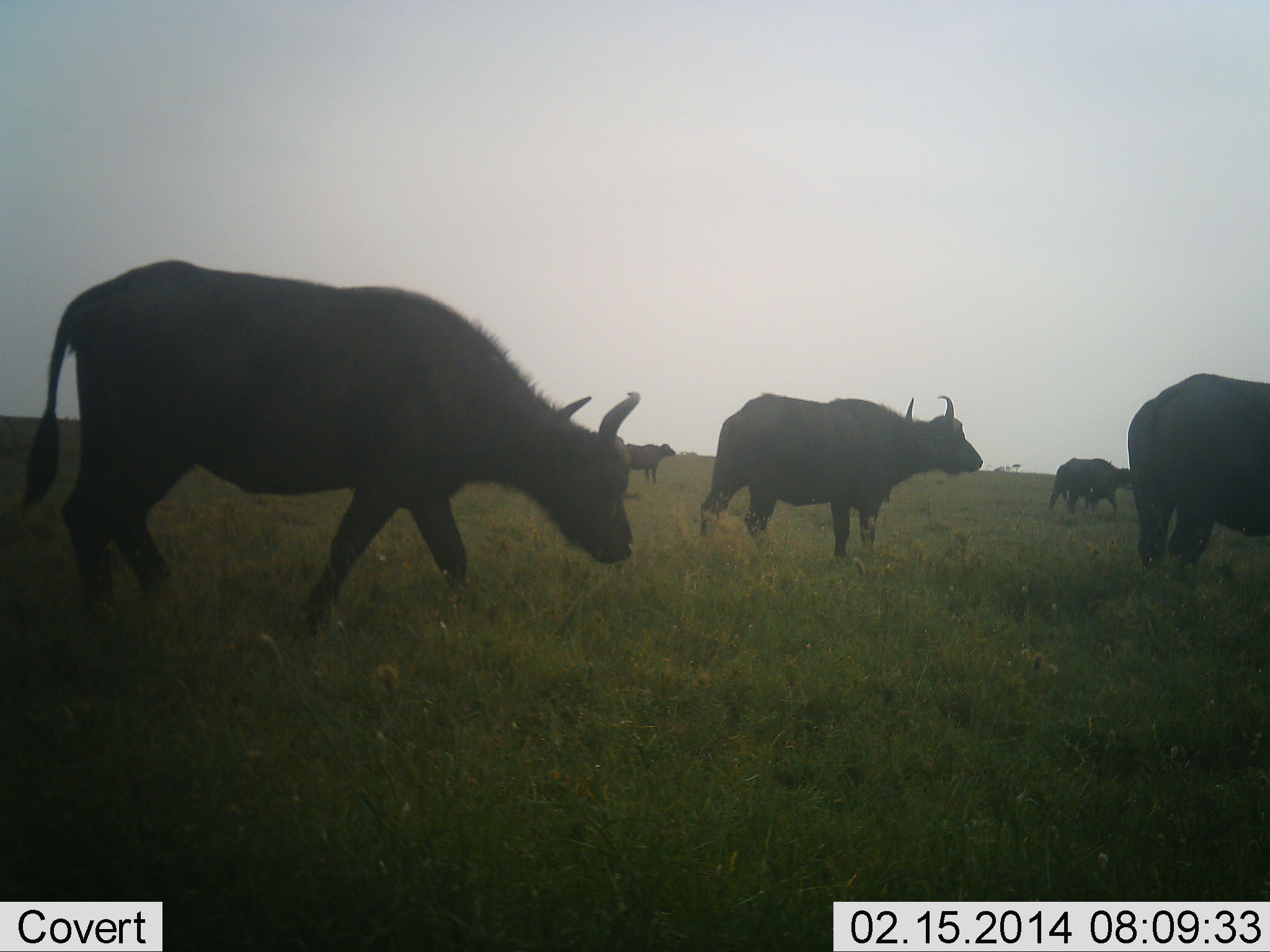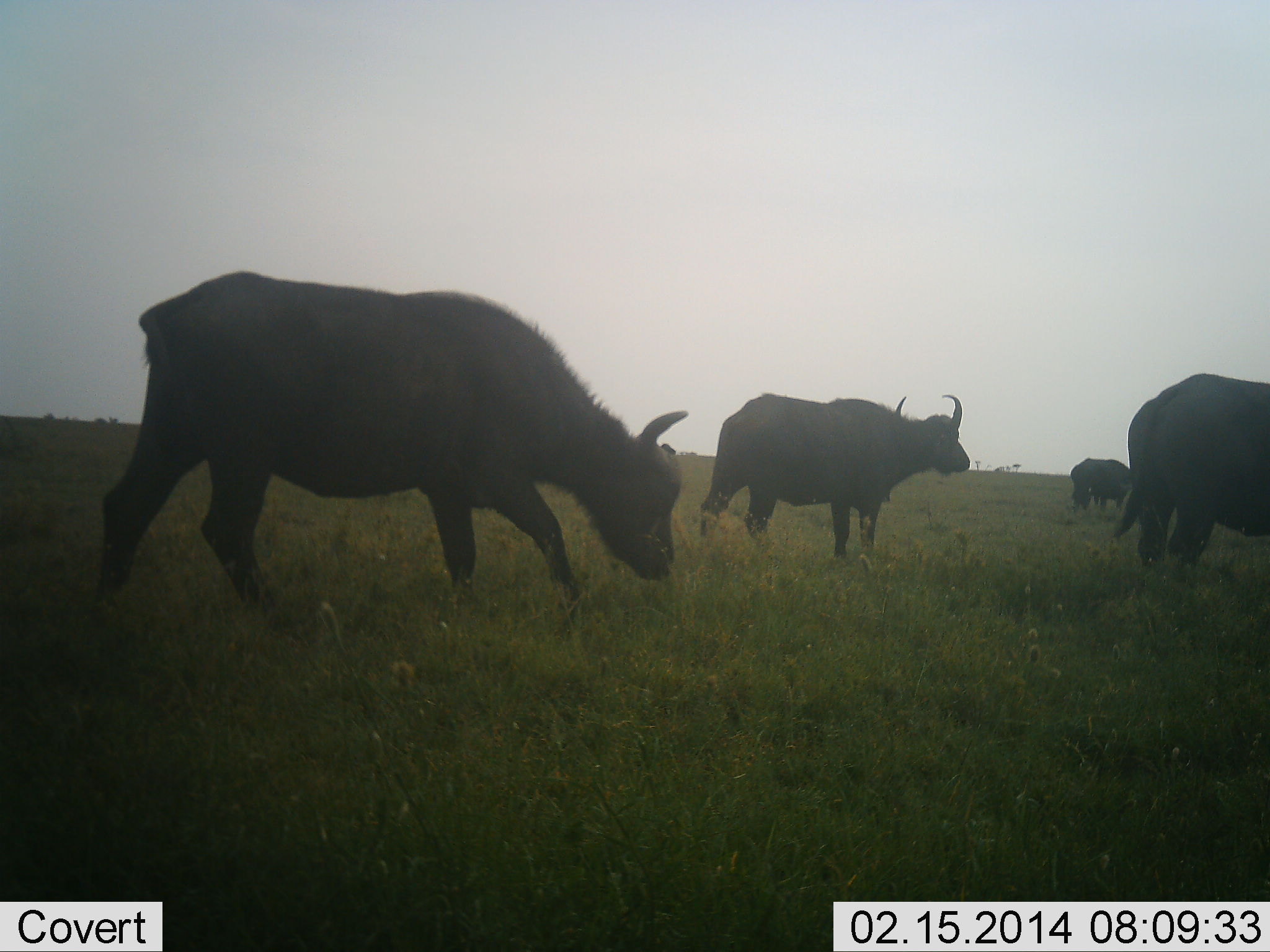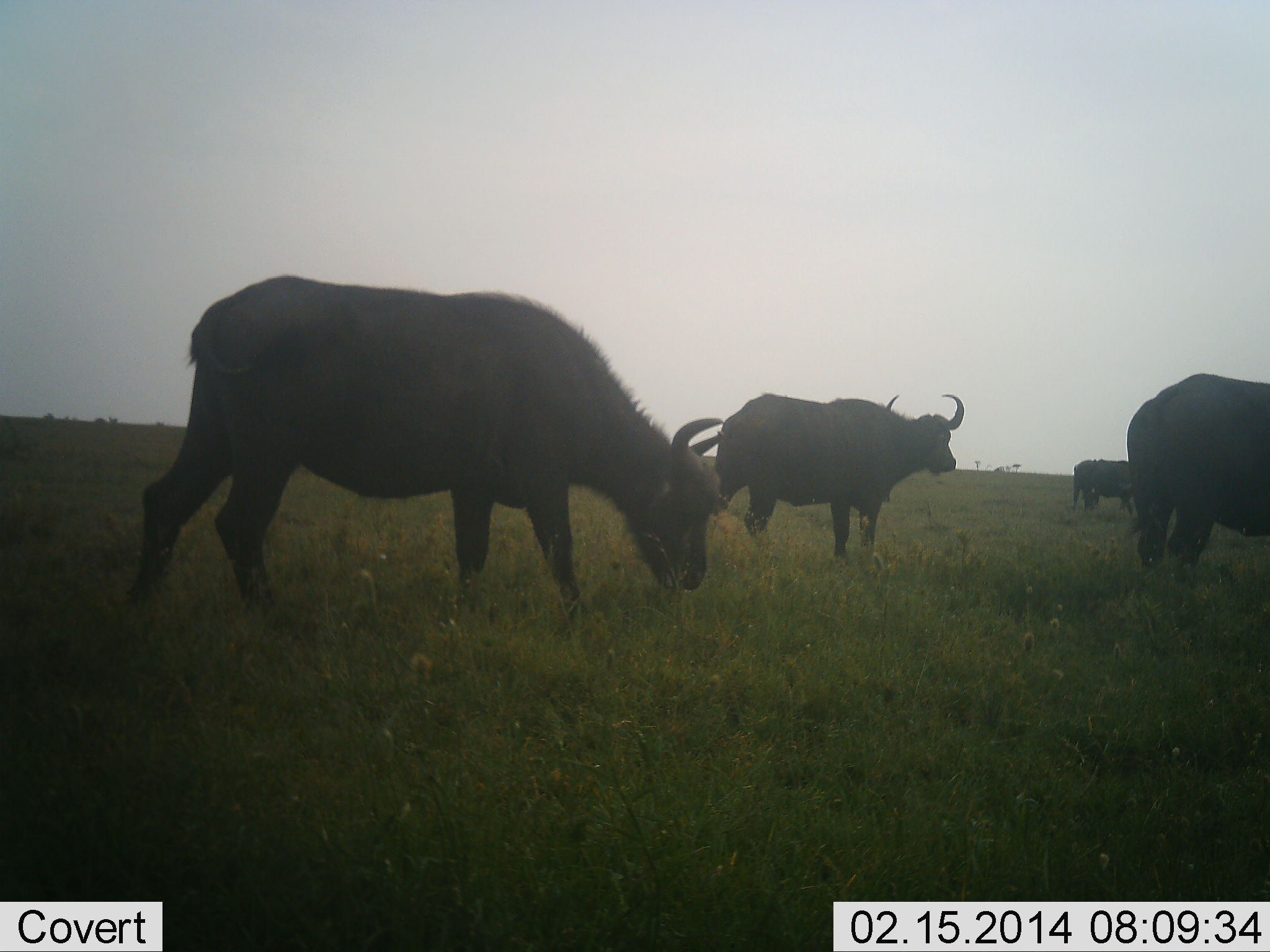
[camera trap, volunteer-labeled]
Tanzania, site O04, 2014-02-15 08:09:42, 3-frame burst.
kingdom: Animalia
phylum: Chordata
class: Mammalia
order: Artiodactyla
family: Bovidae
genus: Syncerus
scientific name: Syncerus caffer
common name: cape buffalo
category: buffalo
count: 4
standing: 50%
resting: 0%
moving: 80%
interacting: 0%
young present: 0%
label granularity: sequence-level